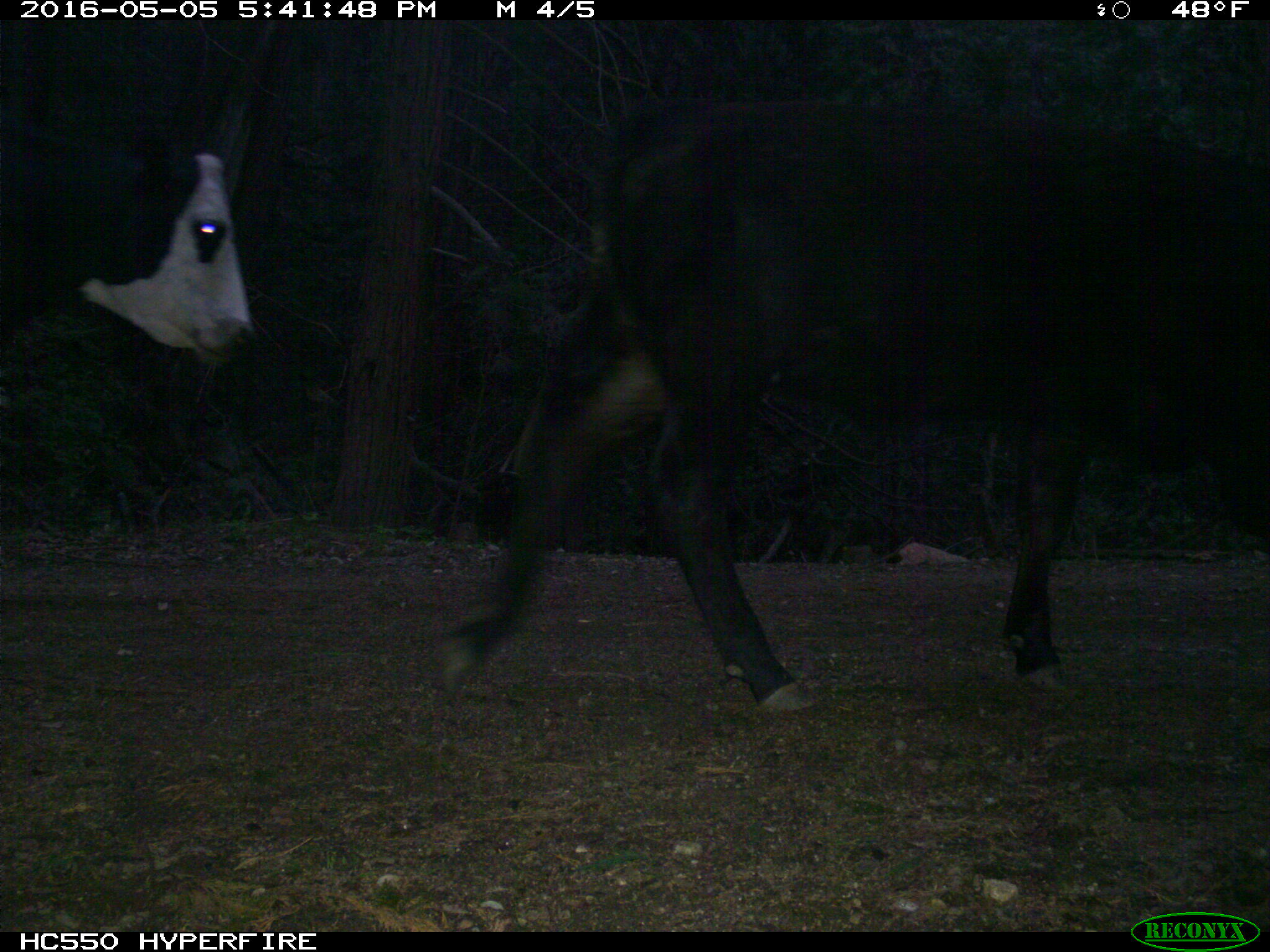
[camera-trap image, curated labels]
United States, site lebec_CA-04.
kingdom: Animalia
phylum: Chordata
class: Mammalia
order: Artiodactyla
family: Bovidae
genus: Bos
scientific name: Bos taurus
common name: domestic cow